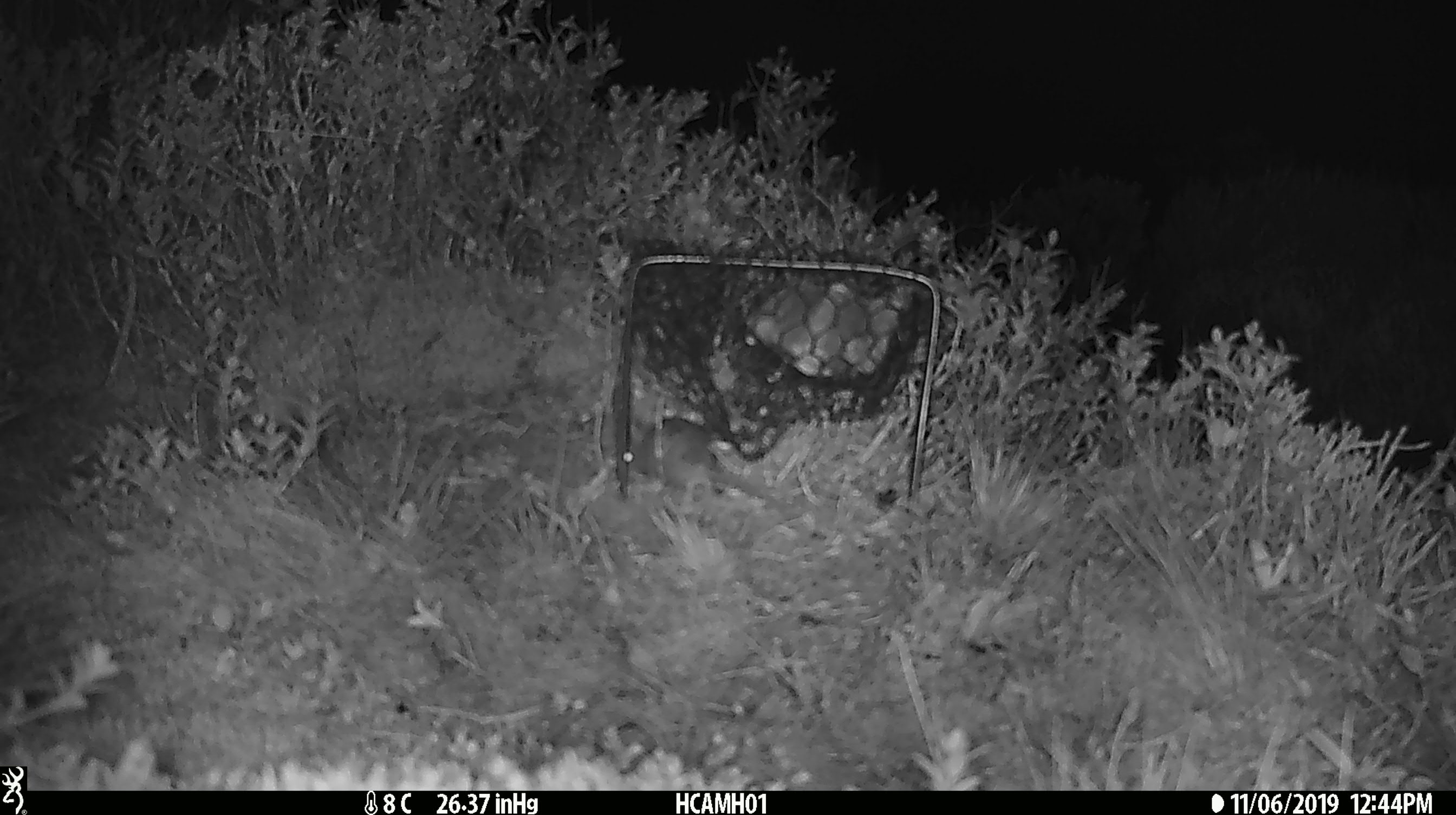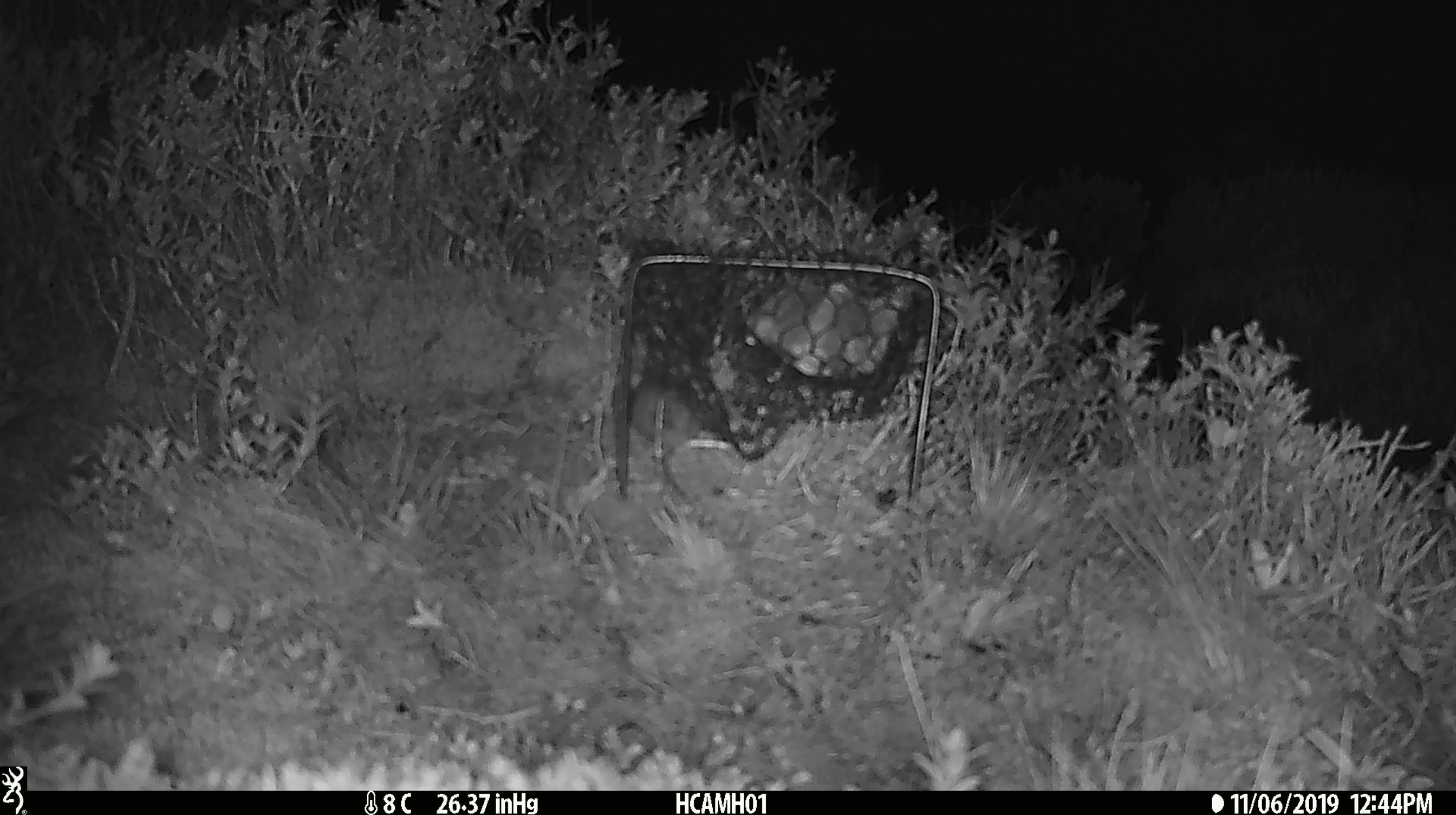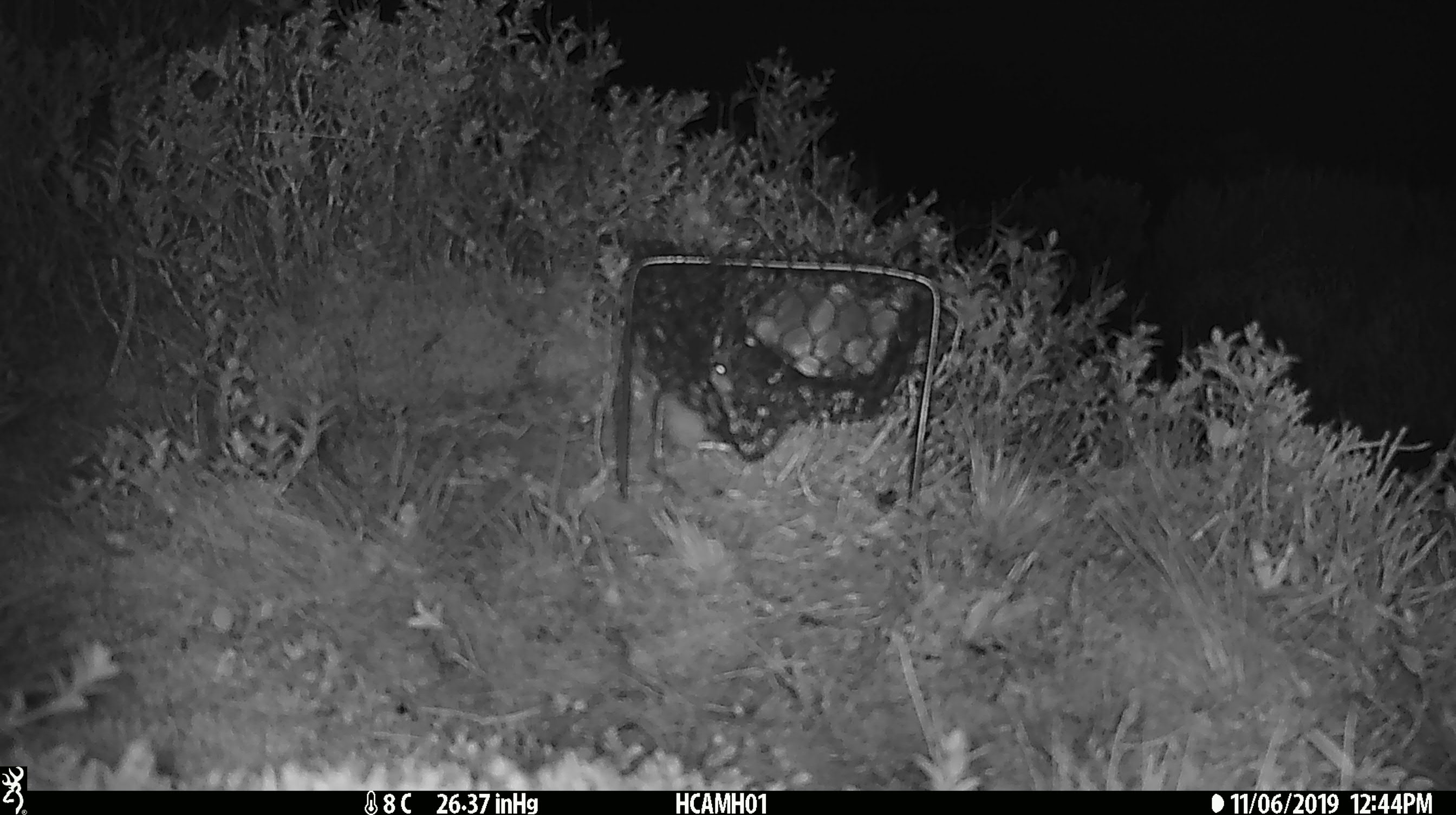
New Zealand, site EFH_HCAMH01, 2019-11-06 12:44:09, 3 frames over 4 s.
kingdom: Animalia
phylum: Chordata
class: Mammalia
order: Rodentia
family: Muridae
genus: Mus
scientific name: Mus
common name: mouse